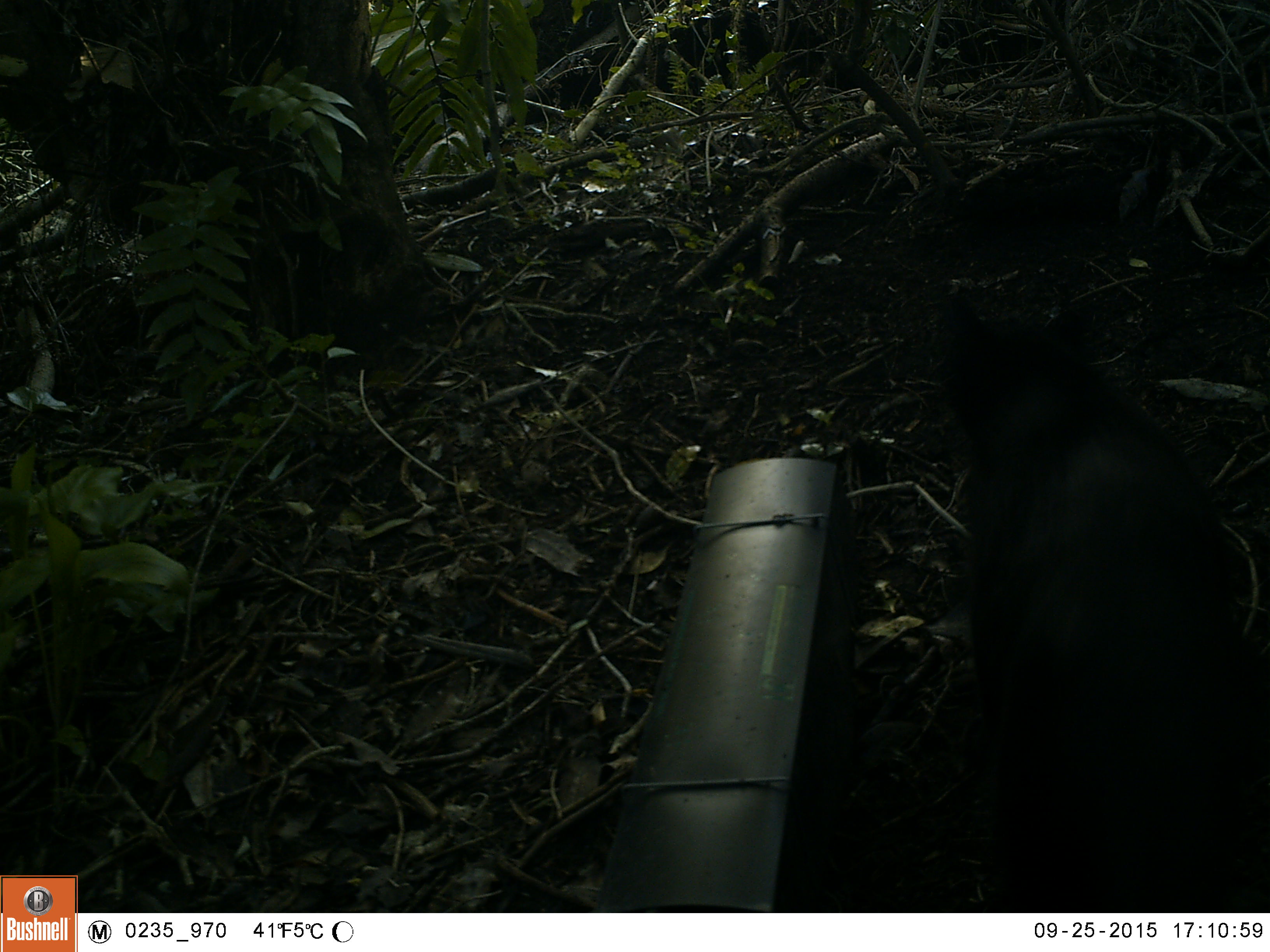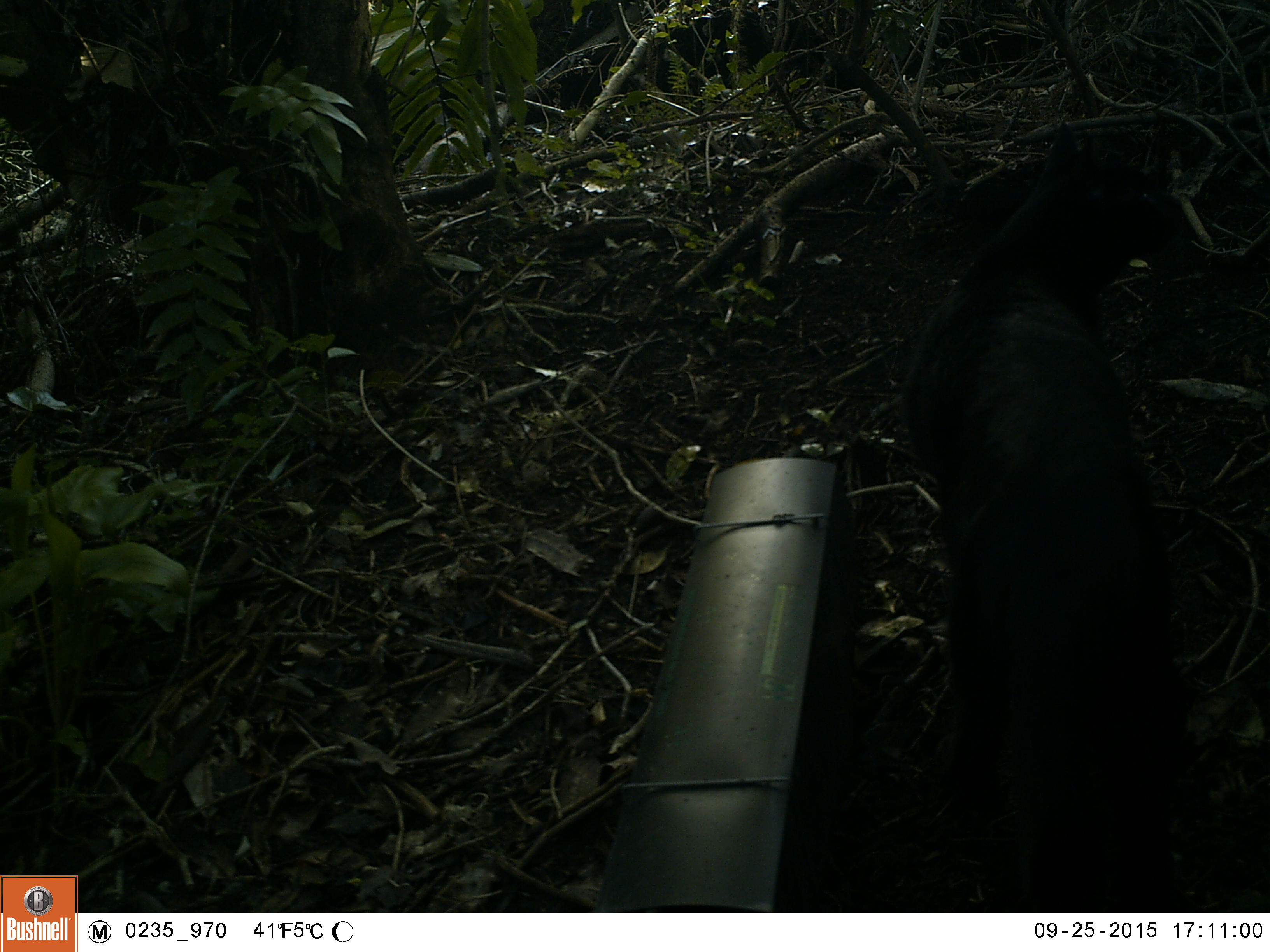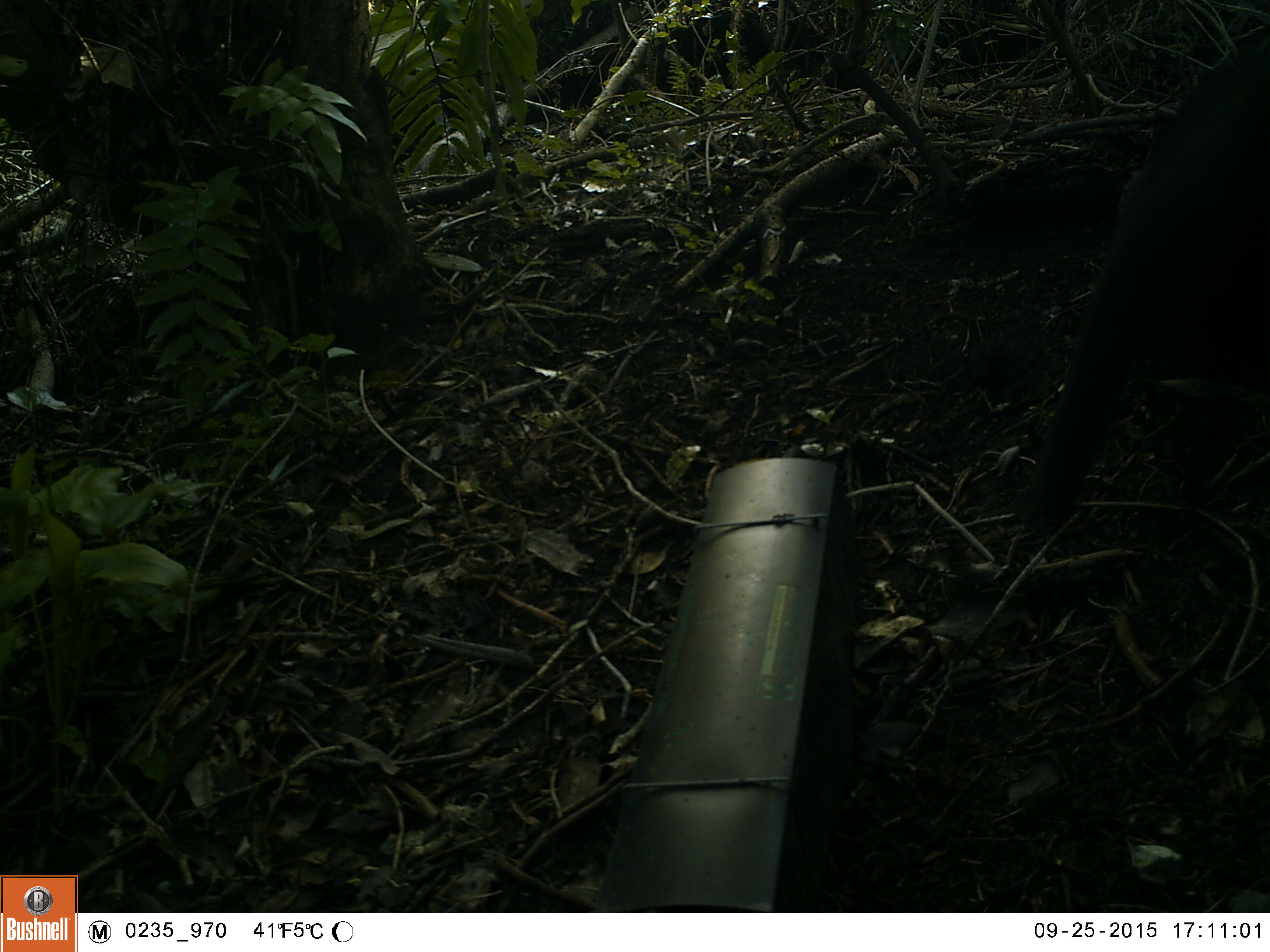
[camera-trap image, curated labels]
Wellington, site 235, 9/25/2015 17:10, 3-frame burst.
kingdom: Animalia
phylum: Chordata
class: Mammalia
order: Carnivora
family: Felidae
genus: Felis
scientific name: Felis catus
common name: cat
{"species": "cat (Felis catus)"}